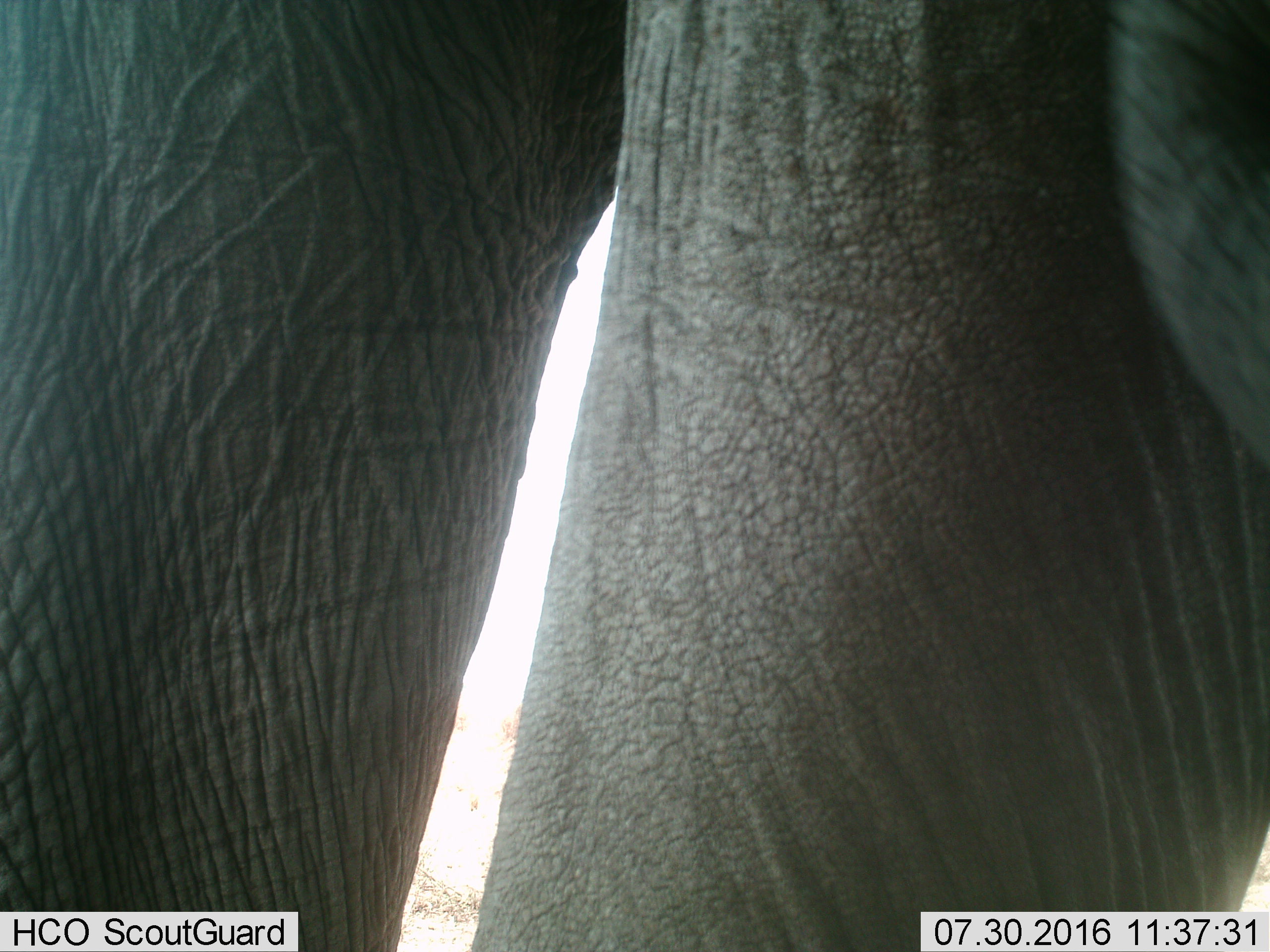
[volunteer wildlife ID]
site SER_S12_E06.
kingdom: Animalia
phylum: Chordata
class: Mammalia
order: Proboscidea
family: Elephantidae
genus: Loxodonta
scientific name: Loxodonta africana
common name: african bush elephant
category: elephant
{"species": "elephant (african bush elephant) (Loxodonta africana)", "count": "1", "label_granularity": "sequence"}